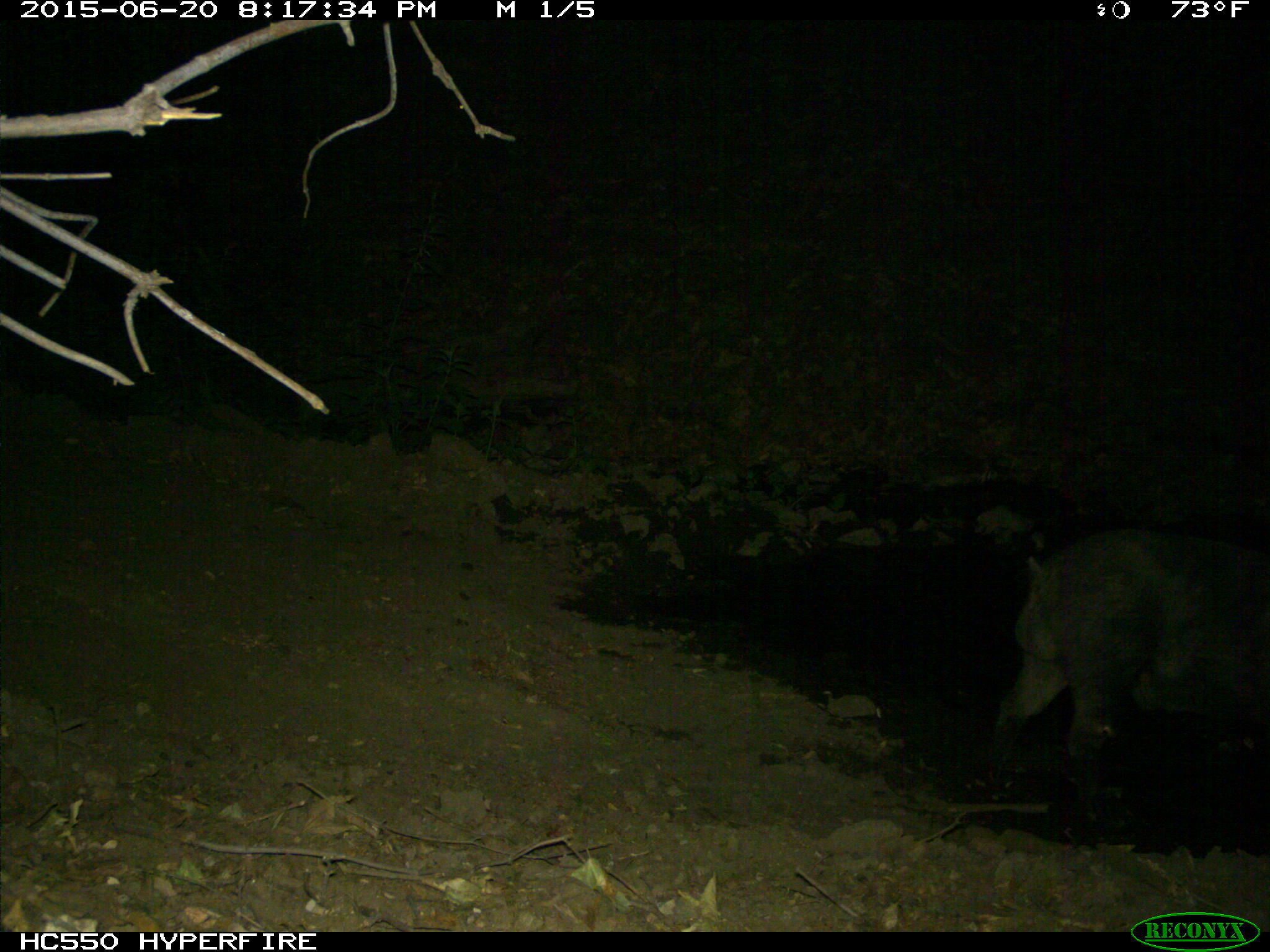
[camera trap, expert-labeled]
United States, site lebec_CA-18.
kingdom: Animalia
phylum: Chordata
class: Mammalia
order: Artiodactyla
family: Suidae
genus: Sus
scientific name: Sus scrofa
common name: wild boar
Sus scrofa (wild boar).